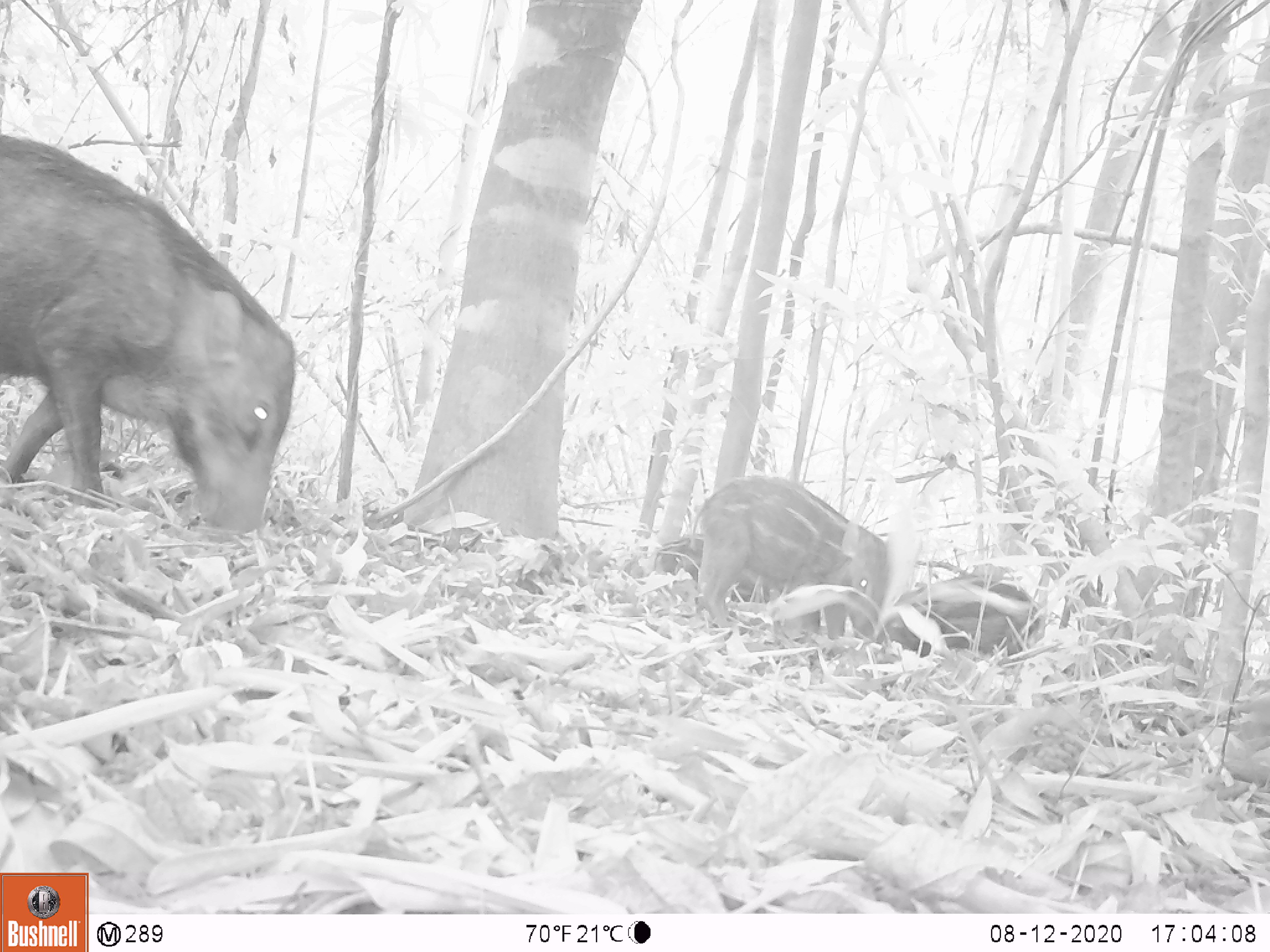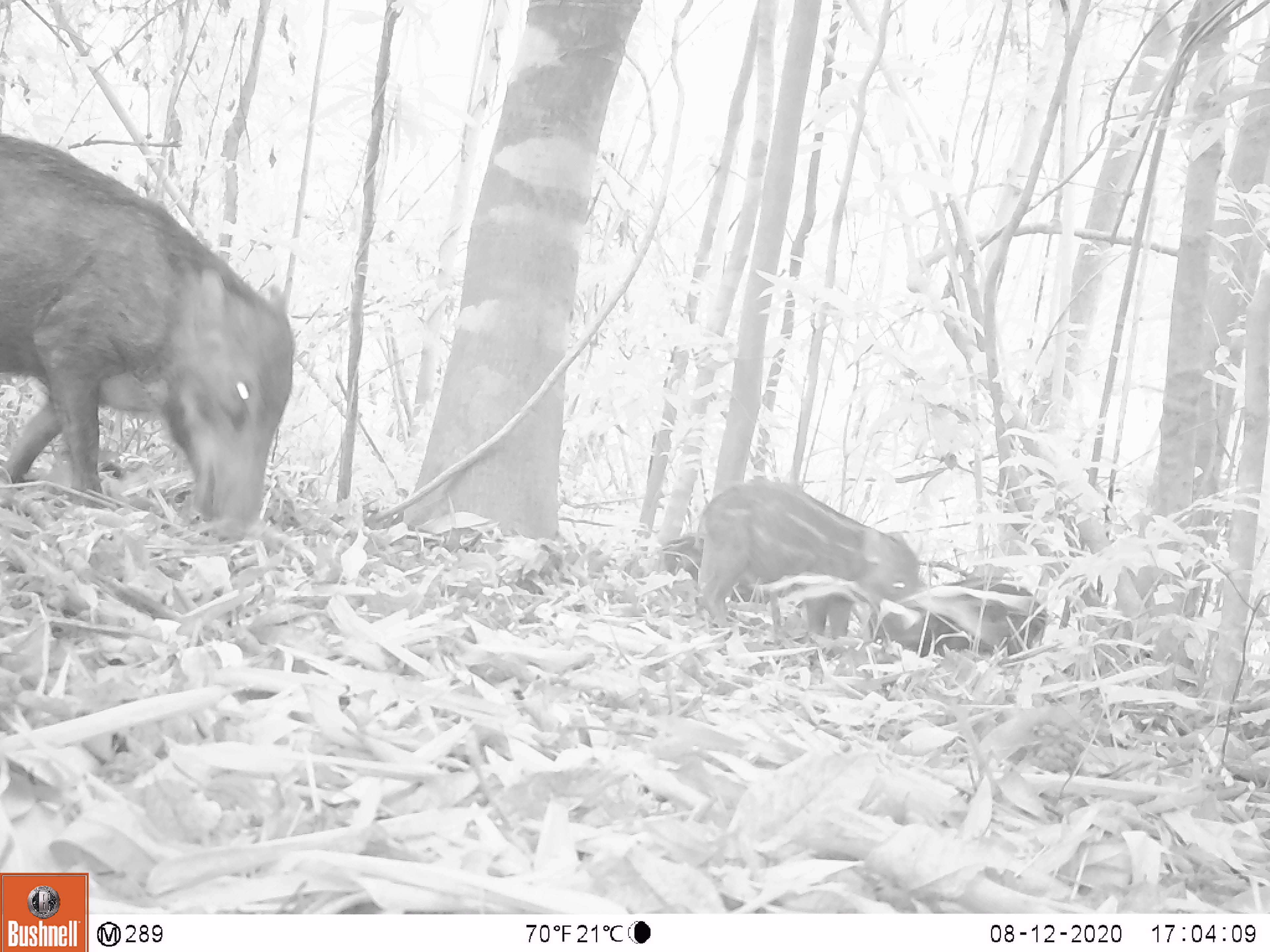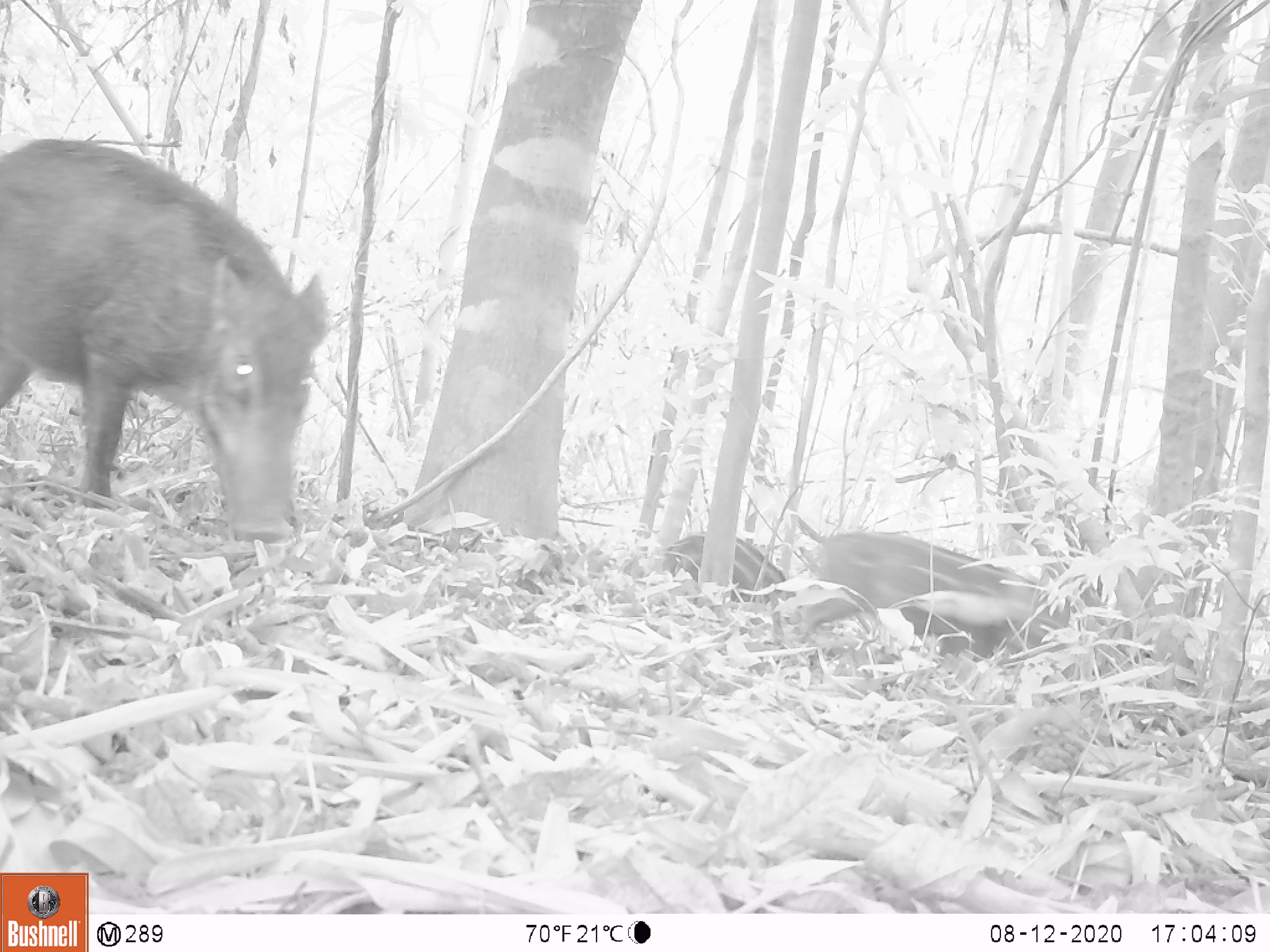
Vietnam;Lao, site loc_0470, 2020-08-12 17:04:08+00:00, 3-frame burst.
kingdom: Animalia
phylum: Chordata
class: Mammalia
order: Artiodactyla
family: Suidae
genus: Sus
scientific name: Sus scrofa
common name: eurasian wild pig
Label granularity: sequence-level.